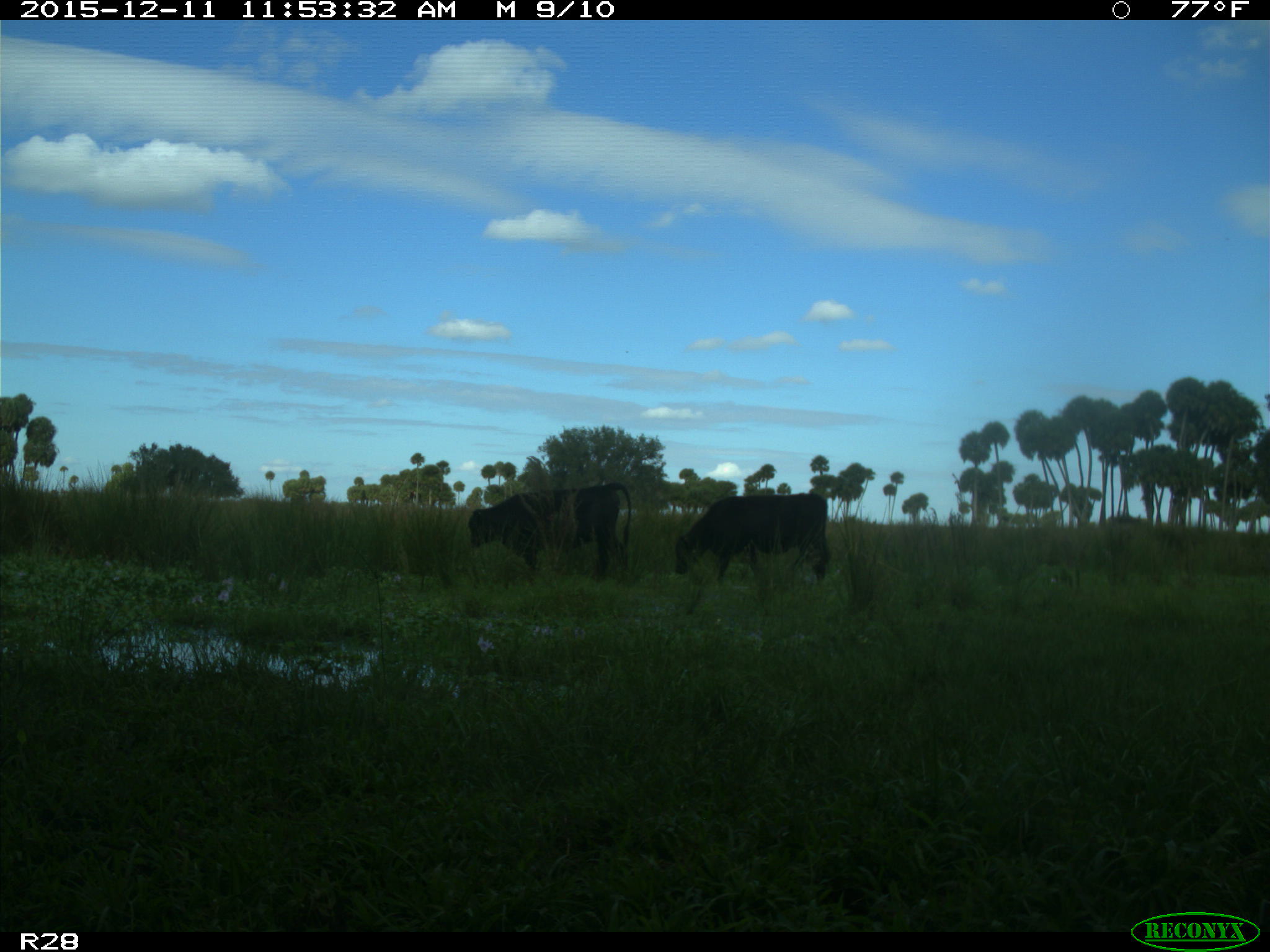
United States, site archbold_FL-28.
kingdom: Animalia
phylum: Chordata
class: Mammalia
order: Artiodactyla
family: Bovidae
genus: Bos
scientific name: Bos taurus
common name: domestic cow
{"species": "Bos taurus (domestic cow)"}